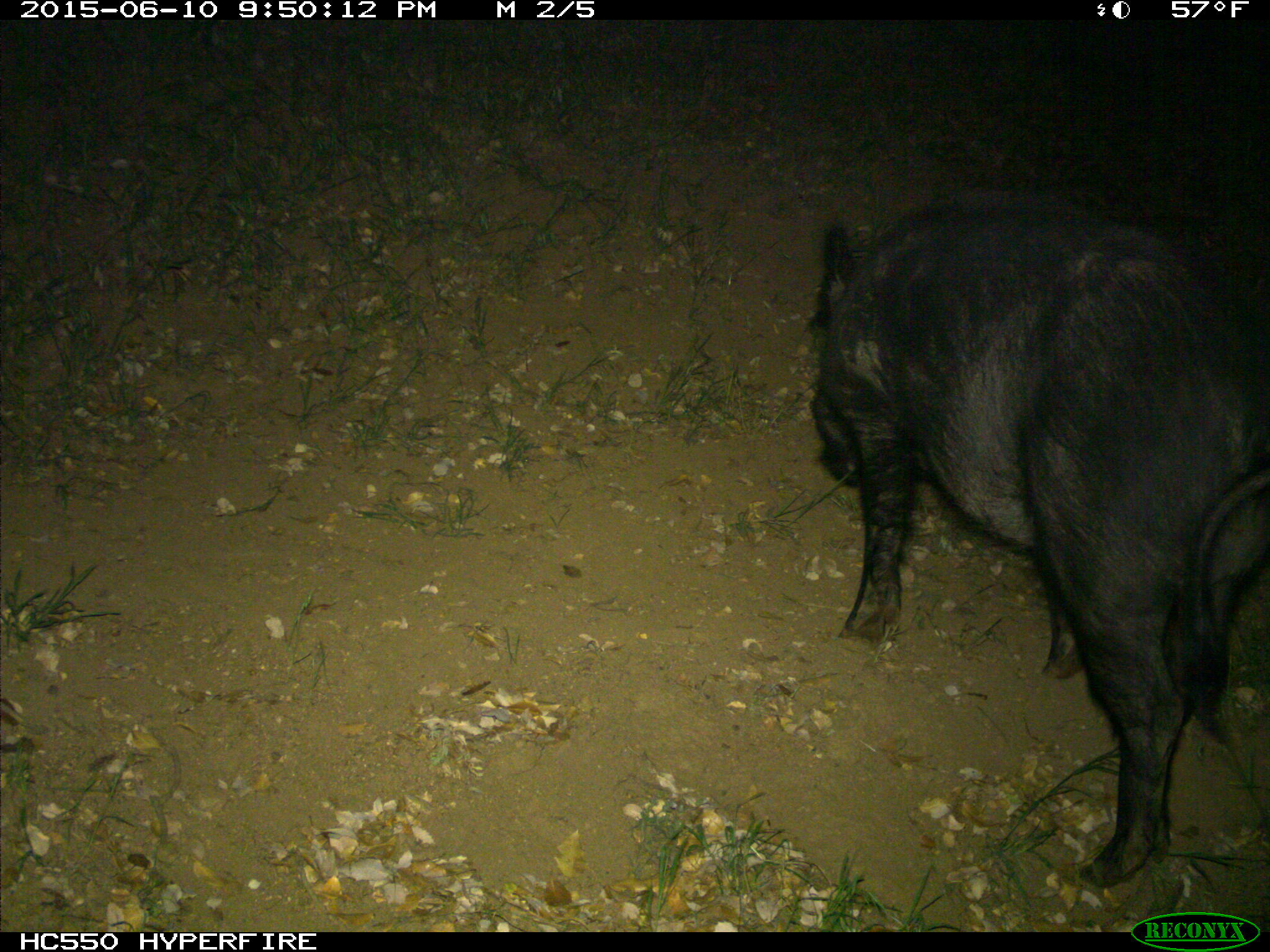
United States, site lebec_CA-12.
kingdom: Animalia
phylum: Chordata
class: Mammalia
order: Artiodactyla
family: Suidae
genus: Sus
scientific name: Sus scrofa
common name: wild boar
Sus scrofa (wild boar).